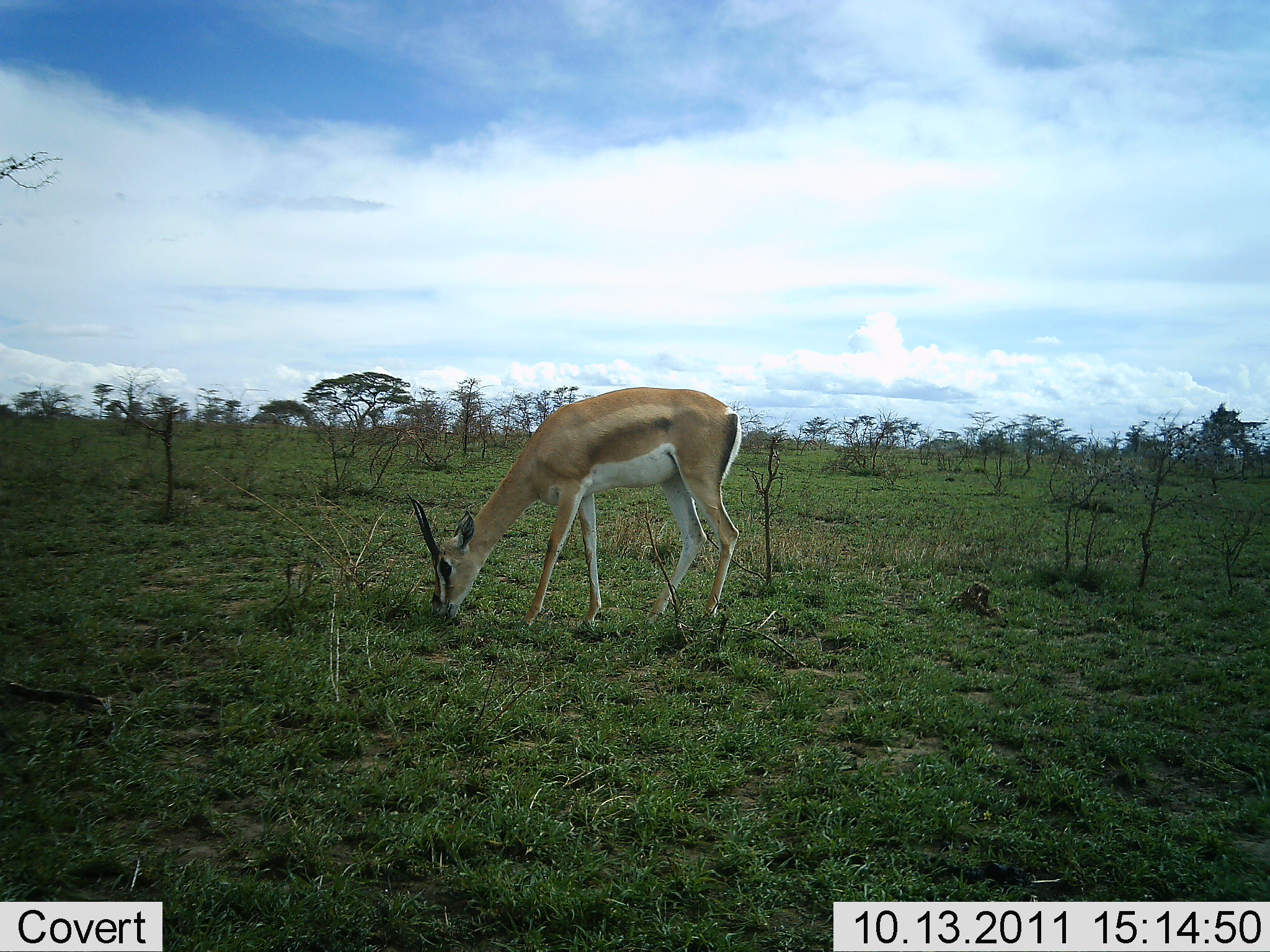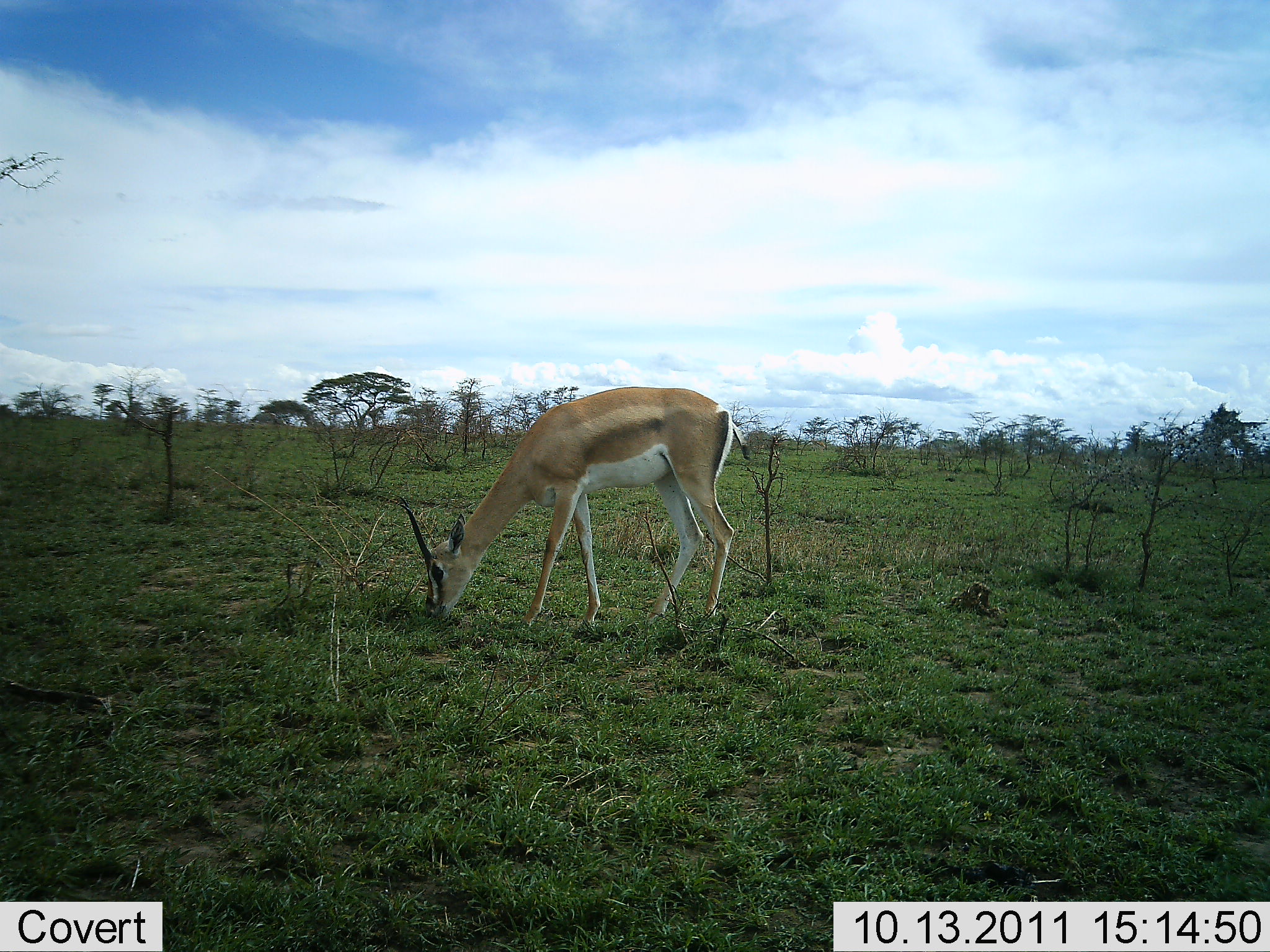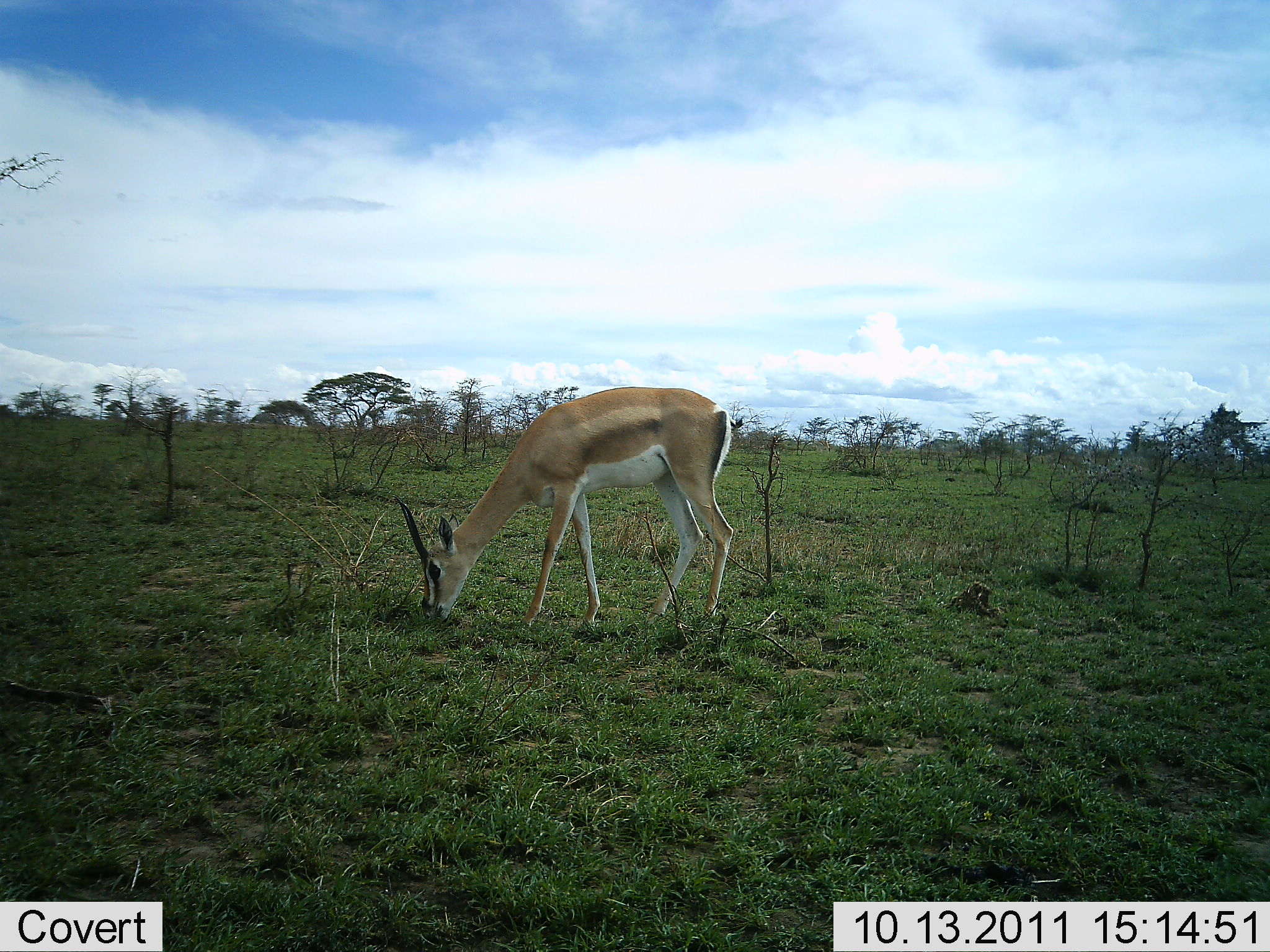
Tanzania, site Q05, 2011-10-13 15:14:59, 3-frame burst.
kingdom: Animalia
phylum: Chordata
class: Mammalia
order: Artiodactyla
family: Bovidae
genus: Nanger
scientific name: Nanger granti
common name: grant's gazelle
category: gazellegrants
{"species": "gazellegrants (grant's gazelle) (Nanger granti)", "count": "1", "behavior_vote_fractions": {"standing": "17%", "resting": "0%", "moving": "0%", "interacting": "0%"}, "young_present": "0%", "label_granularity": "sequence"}